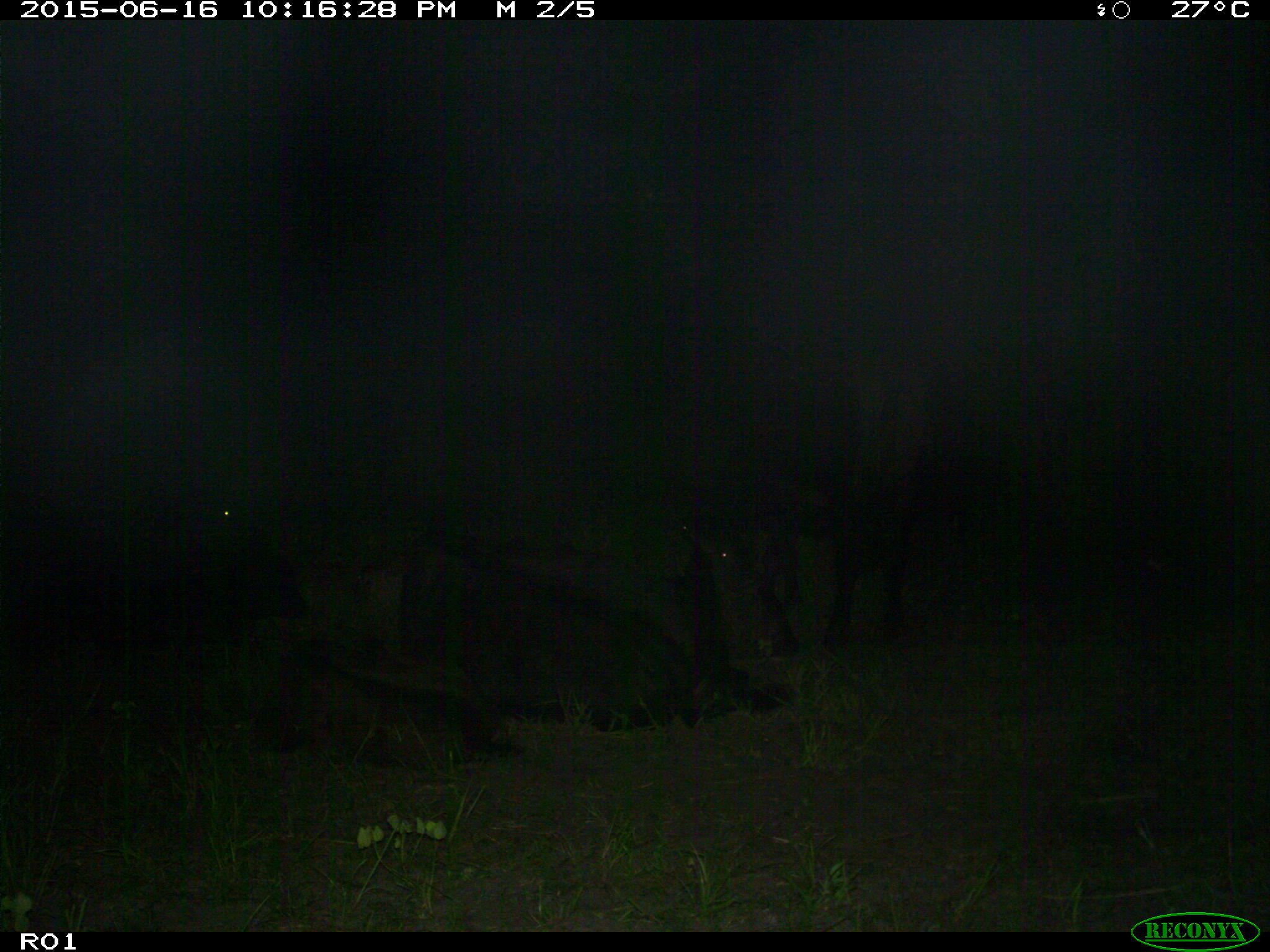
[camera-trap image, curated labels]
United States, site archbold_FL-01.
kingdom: Animalia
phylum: Chordata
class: Mammalia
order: Artiodactyla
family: Bovidae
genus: Bos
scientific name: Bos taurus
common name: domestic cow